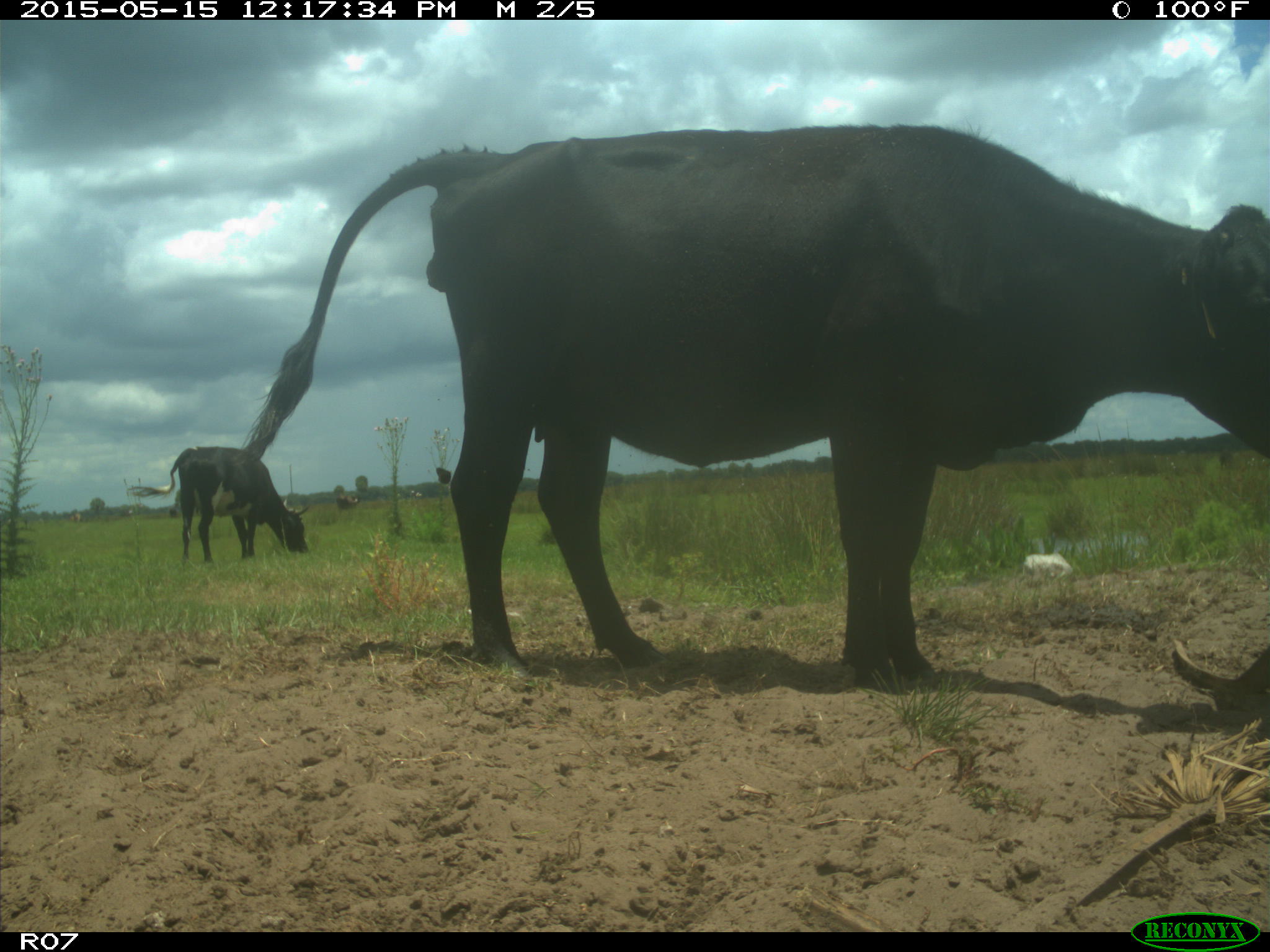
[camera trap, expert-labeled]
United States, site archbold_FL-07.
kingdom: Animalia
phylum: Chordata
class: Mammalia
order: Artiodactyla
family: Bovidae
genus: Bos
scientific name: Bos taurus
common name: domestic cow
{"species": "Bos taurus (domestic cow)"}